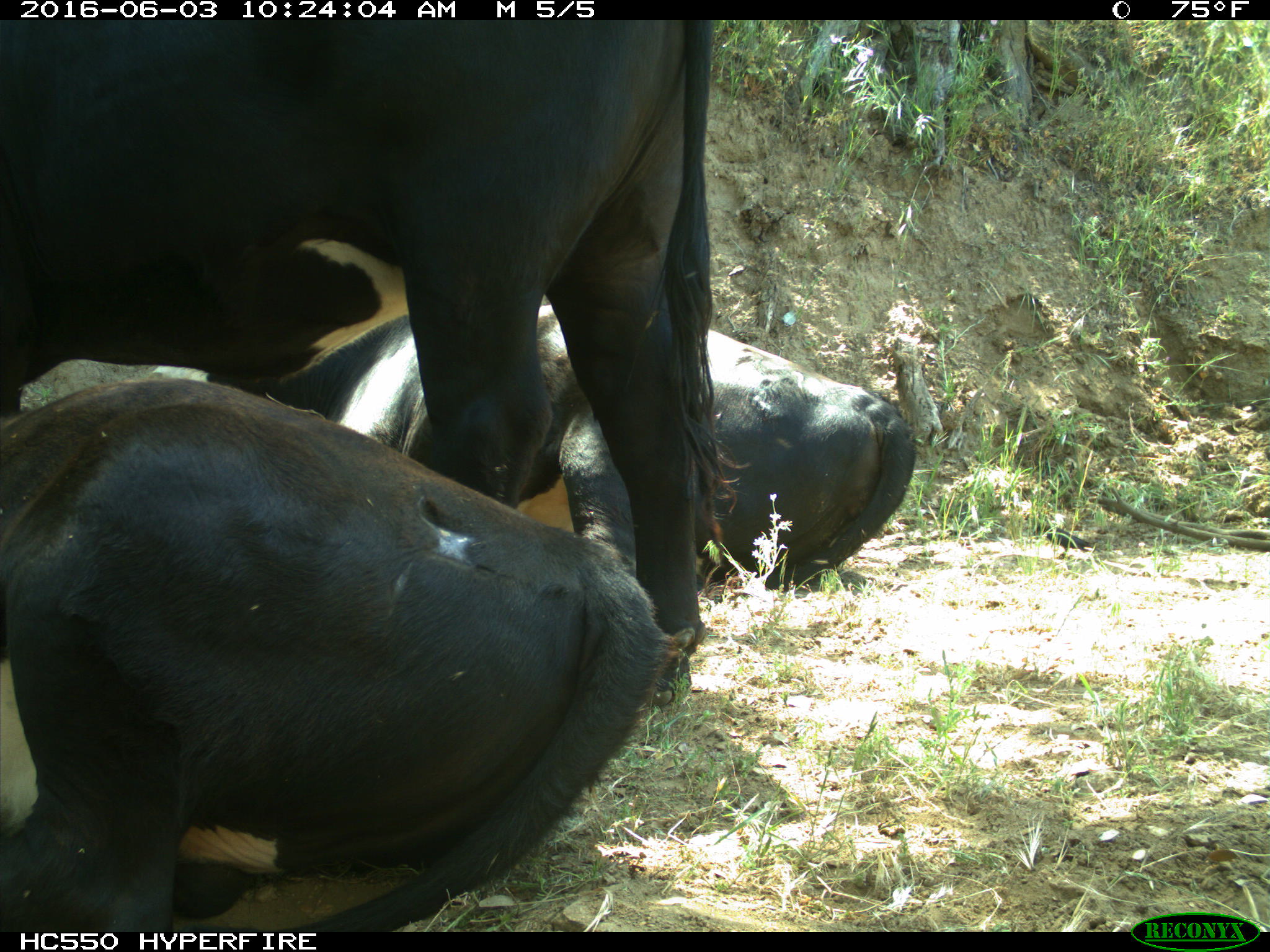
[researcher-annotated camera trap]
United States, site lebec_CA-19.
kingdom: Animalia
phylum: Chordata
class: Mammalia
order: Artiodactyla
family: Bovidae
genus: Bos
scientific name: Bos taurus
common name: domestic cow